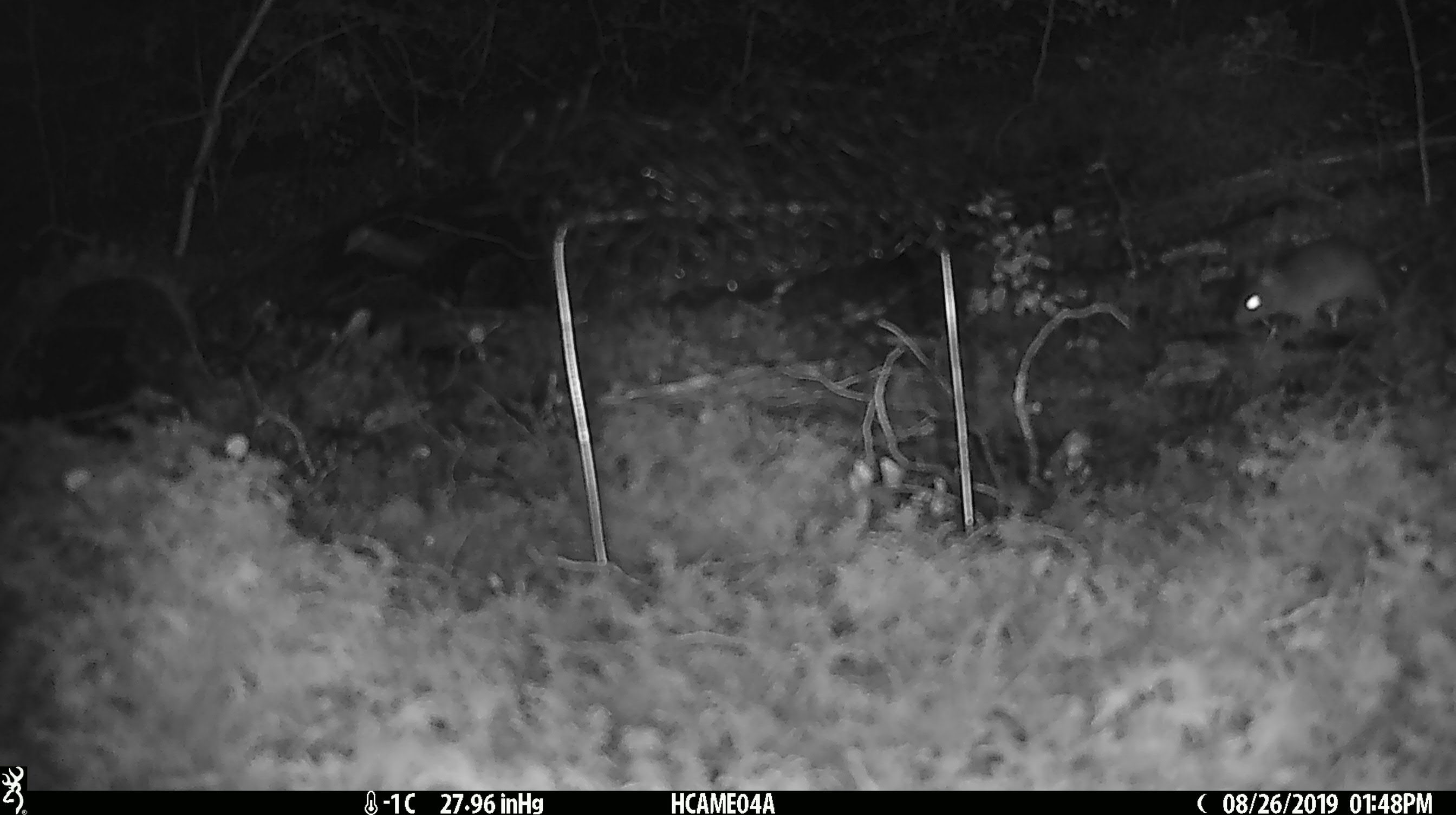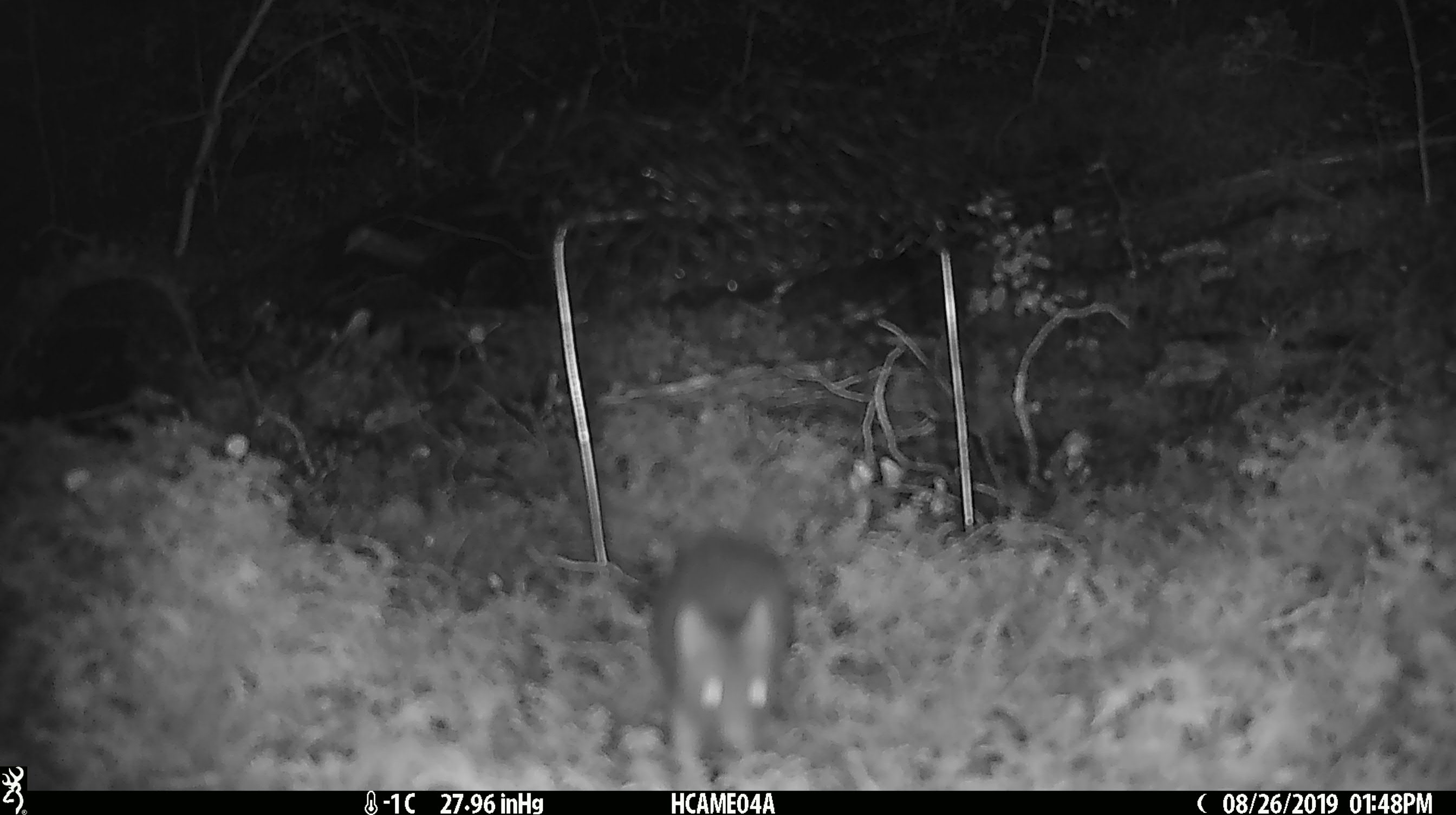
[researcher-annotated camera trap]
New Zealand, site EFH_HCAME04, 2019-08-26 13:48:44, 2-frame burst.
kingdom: Animalia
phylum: Chordata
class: Mammalia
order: Rodentia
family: Muridae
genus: Mus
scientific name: Mus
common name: mouse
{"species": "mouse (Mus)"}